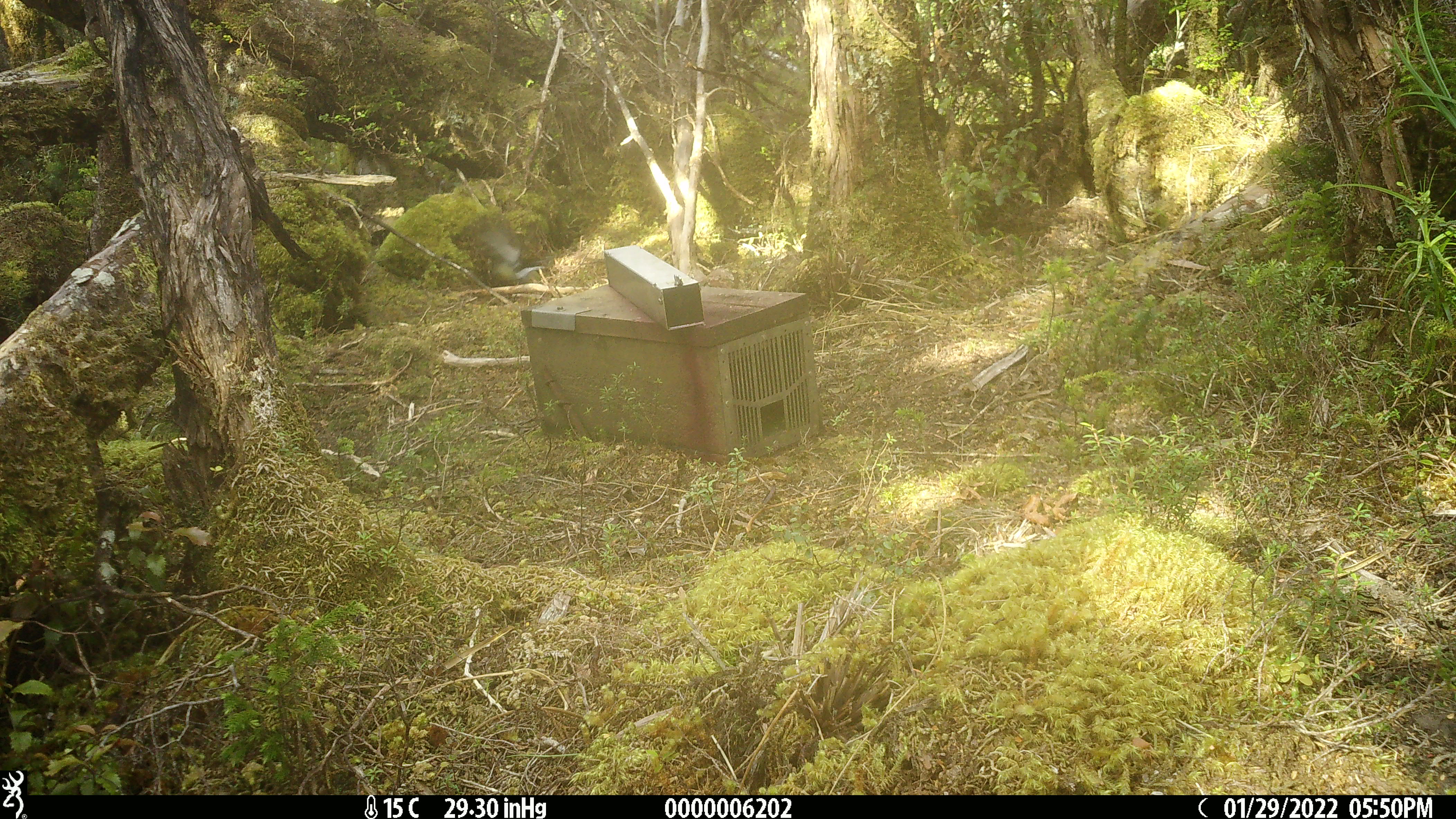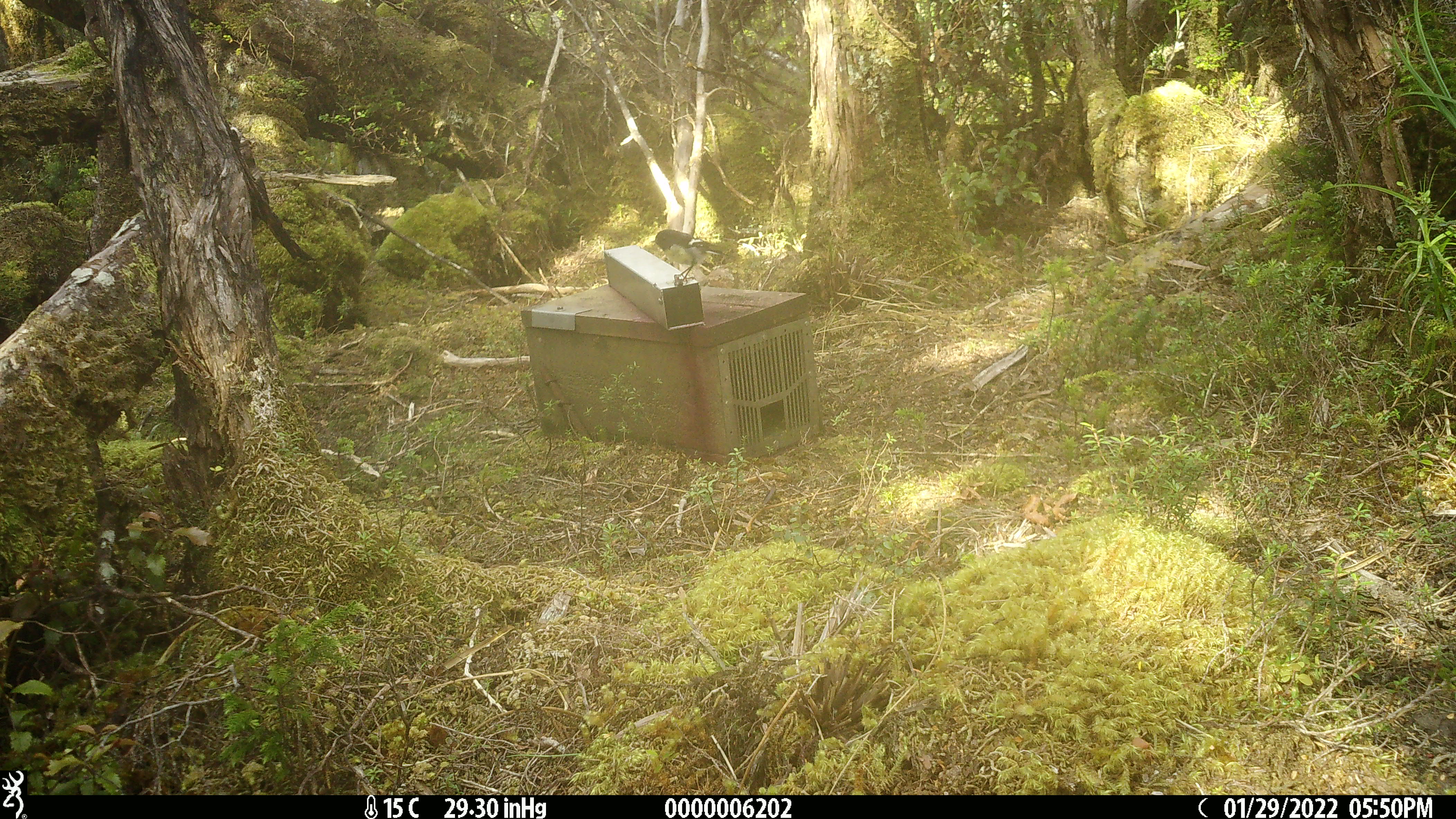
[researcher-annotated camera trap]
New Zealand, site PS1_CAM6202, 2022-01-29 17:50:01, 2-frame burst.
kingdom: Animalia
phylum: Chordata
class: Aves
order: Passeriformes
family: Petroicidae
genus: Petroica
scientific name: Petroica macrocephala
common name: tomtit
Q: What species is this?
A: Tomtit (Petroica macrocephala).